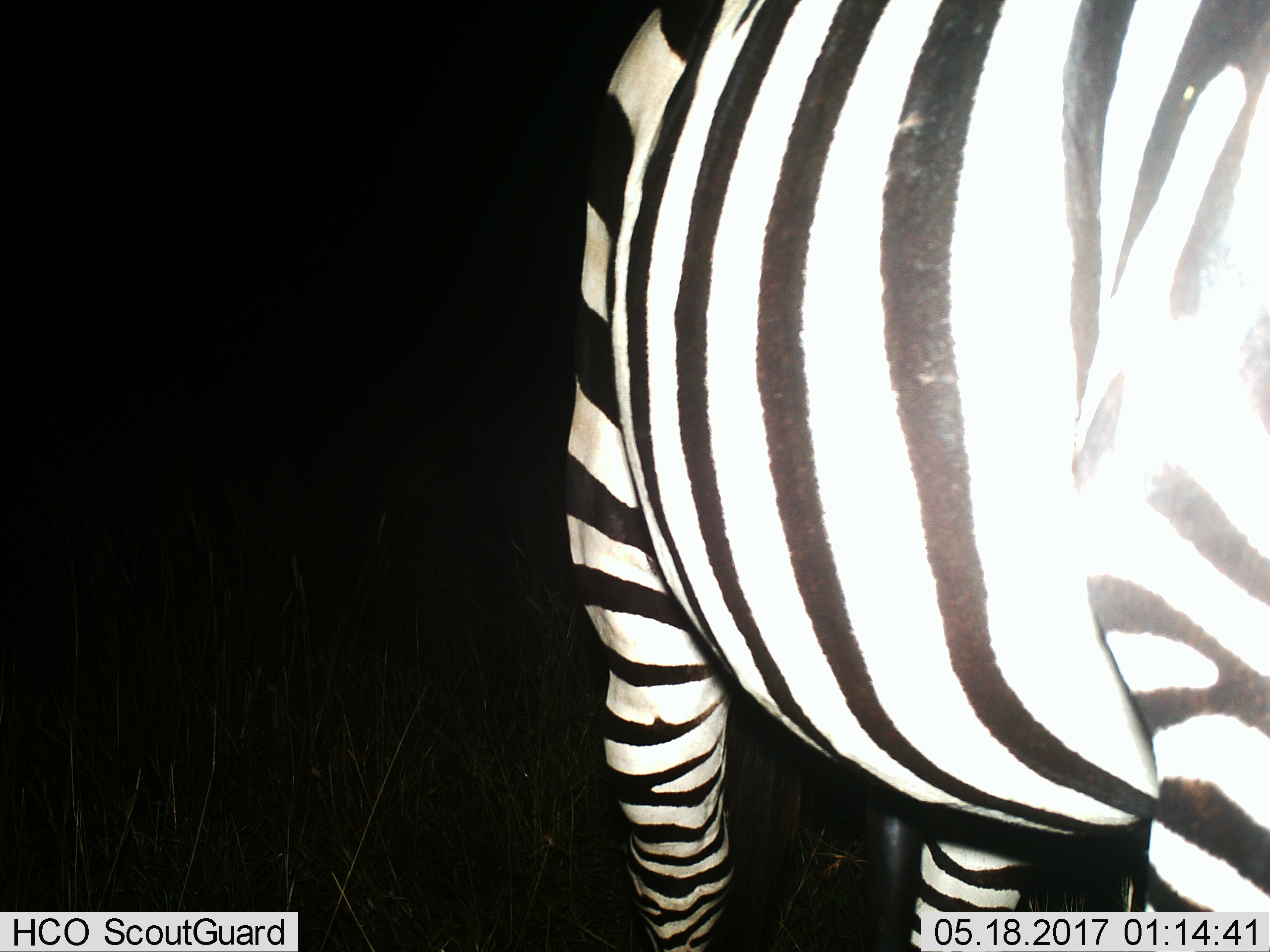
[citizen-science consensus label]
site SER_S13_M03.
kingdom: Animalia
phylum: Chordata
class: Mammalia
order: Perissodactyla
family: Equidae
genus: Equus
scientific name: Equus quagga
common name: plains zebra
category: zebraplains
Zebraplains (plains zebra) (Equus quagga), count 1. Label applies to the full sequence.